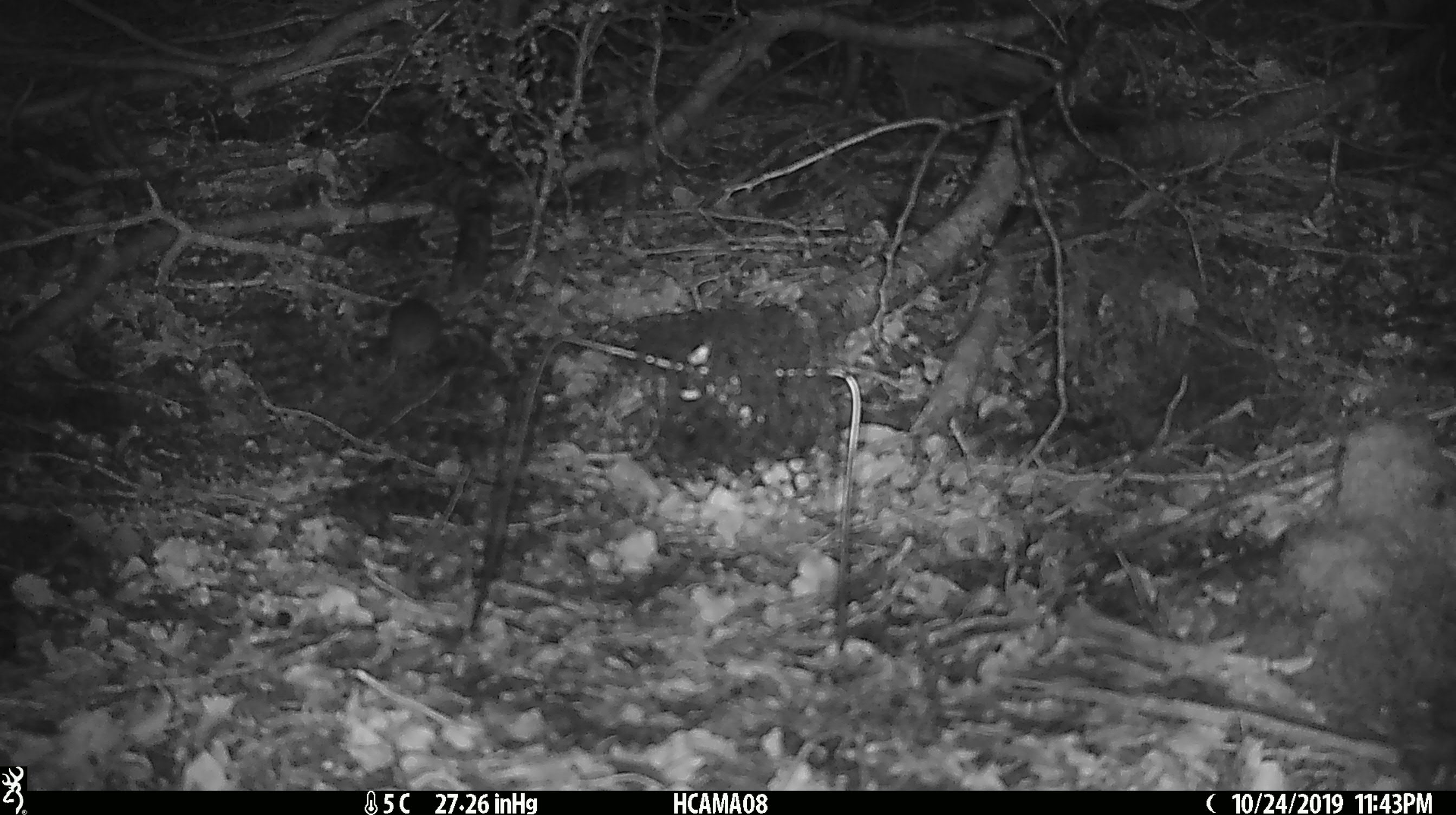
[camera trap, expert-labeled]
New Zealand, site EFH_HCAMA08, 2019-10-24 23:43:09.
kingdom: Animalia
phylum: Chordata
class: Mammalia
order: Rodentia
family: Muridae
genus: Mus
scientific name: Mus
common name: mouse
Mouse (Mus).